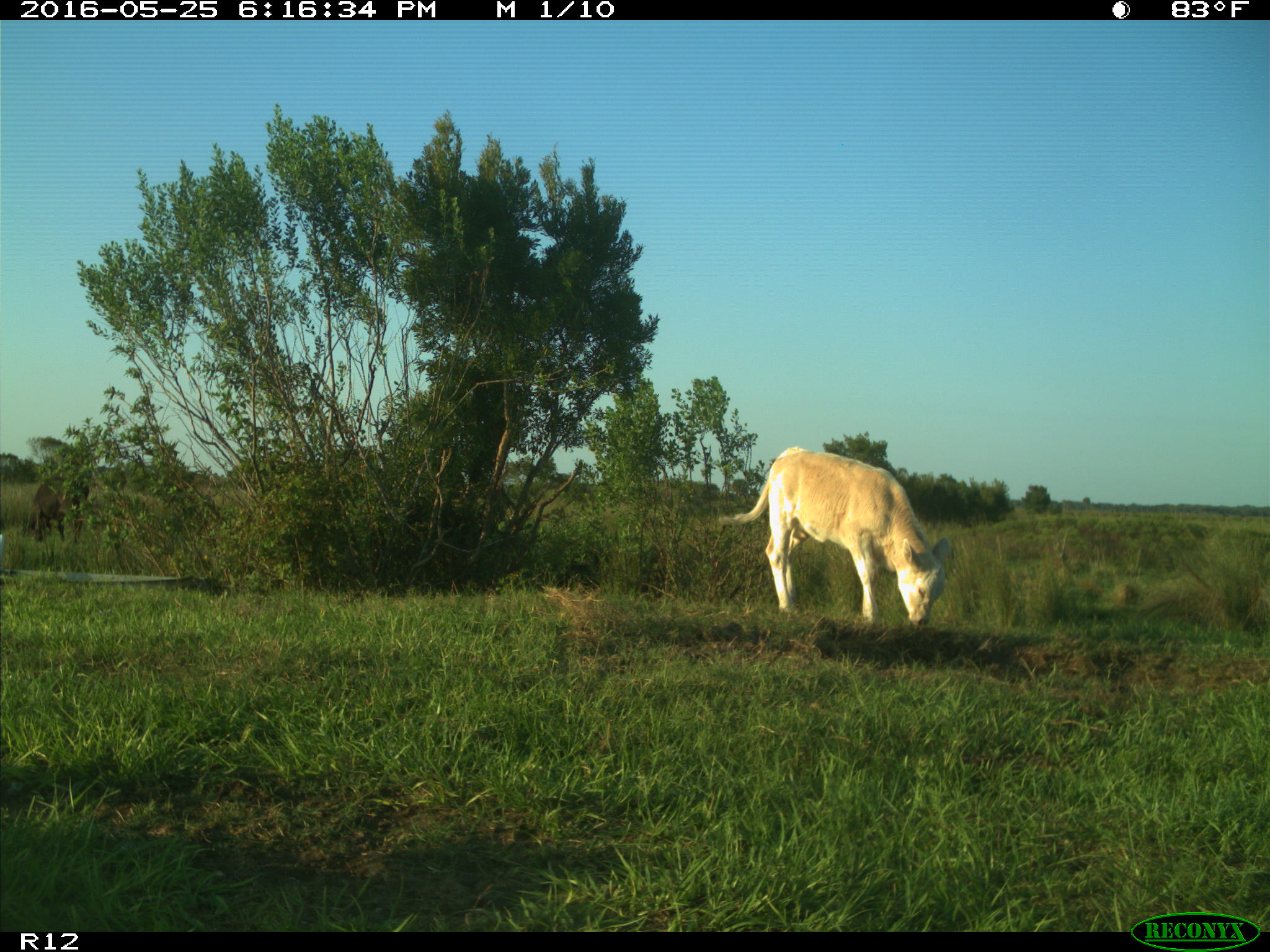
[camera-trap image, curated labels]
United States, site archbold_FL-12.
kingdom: Animalia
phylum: Chordata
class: Mammalia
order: Artiodactyla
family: Bovidae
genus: Bos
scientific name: Bos taurus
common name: domestic cow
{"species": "Bos taurus (domestic cow)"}